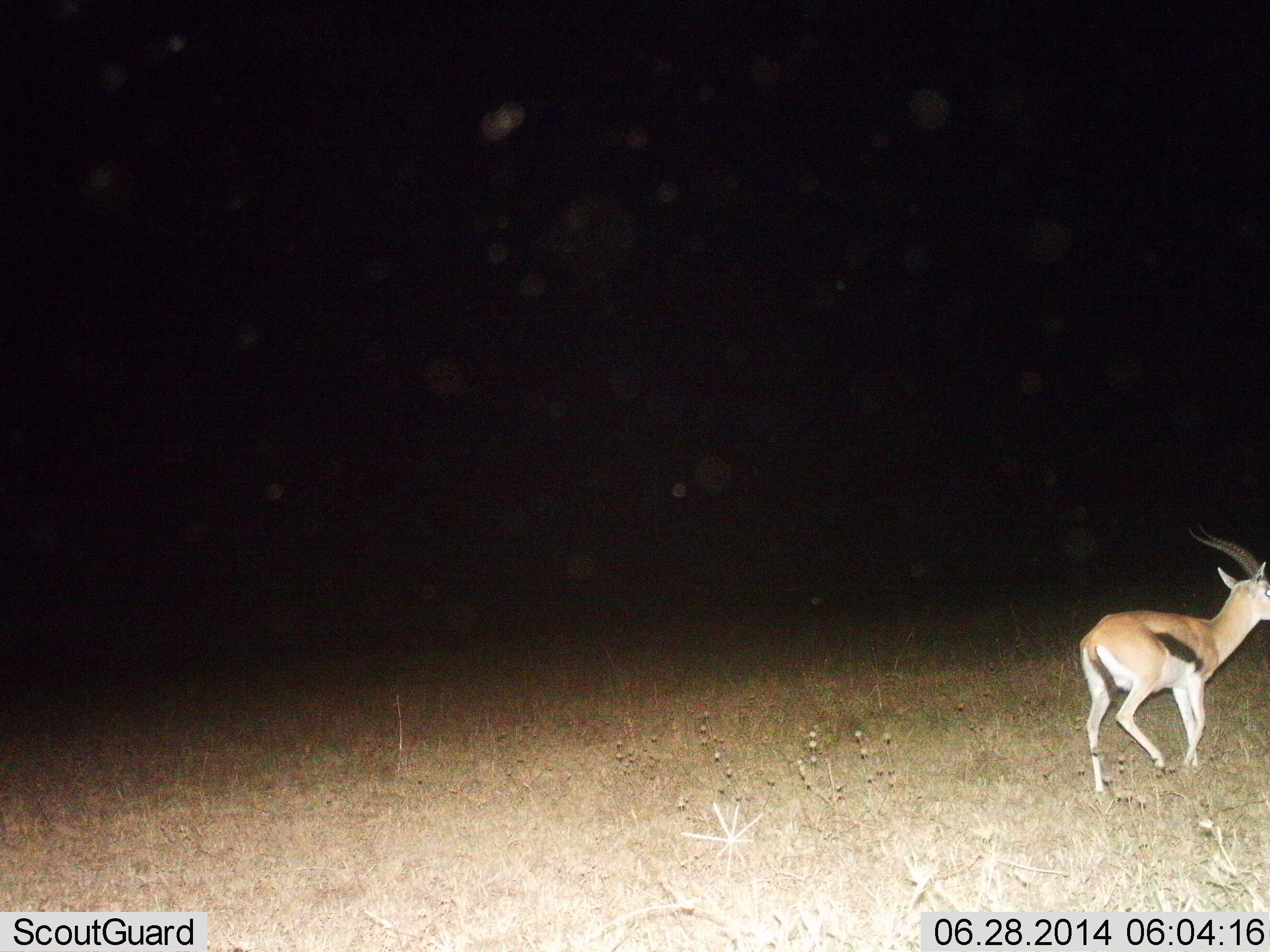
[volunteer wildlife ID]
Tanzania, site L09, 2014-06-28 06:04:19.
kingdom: Animalia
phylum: Chordata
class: Mammalia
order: Artiodactyla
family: Bovidae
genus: Eudorcas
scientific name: Eudorcas thomsonii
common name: thomson's gazelle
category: gazellethomsons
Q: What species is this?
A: Gazellethomsons (thomson's gazelle) (Eudorcas thomsonii).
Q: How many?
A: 1.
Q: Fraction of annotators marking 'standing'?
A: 10%.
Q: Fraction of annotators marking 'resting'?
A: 0%.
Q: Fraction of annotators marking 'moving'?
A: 90%.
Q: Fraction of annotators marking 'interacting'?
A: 0%.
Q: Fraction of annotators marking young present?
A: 0%.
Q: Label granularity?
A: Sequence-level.